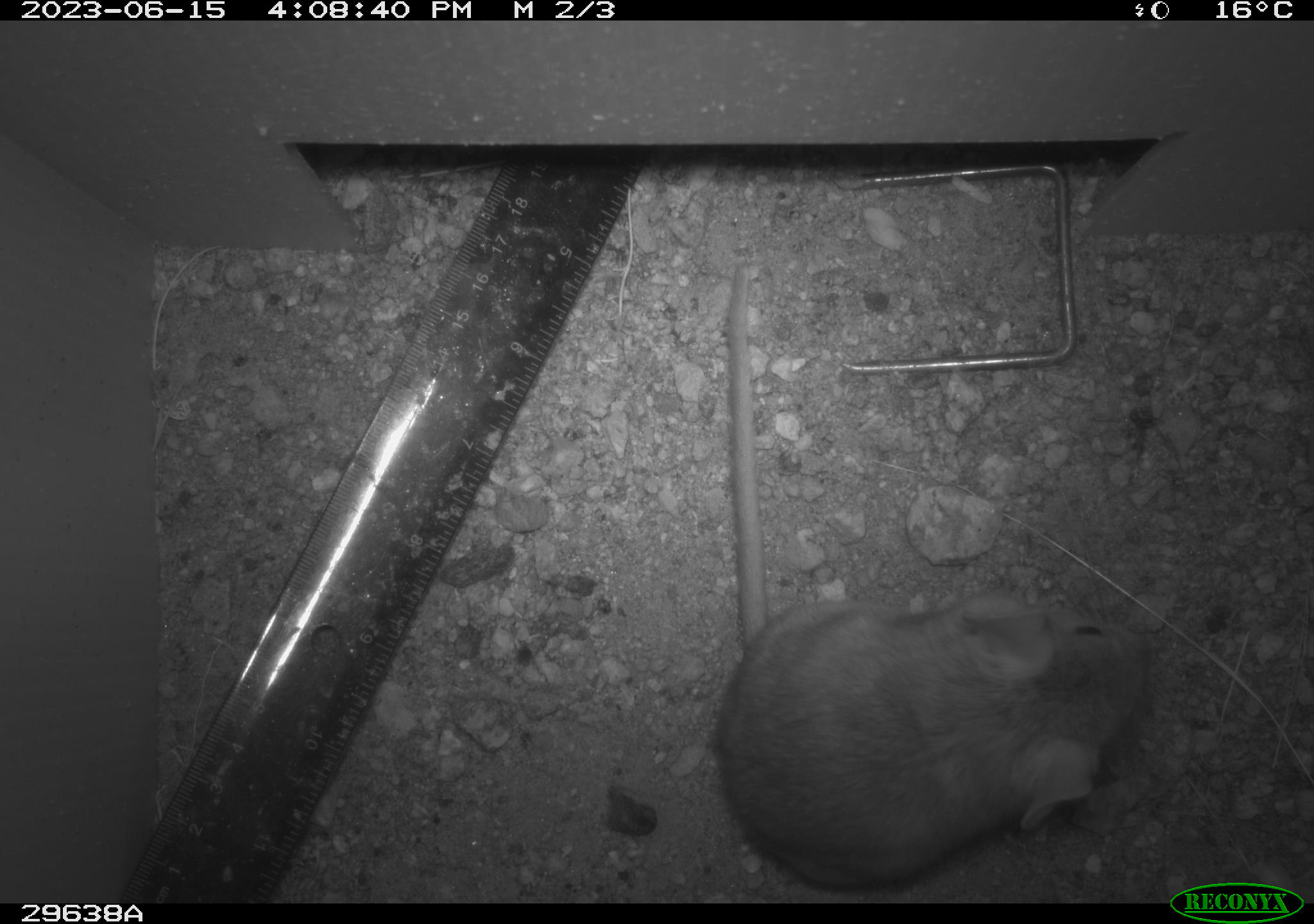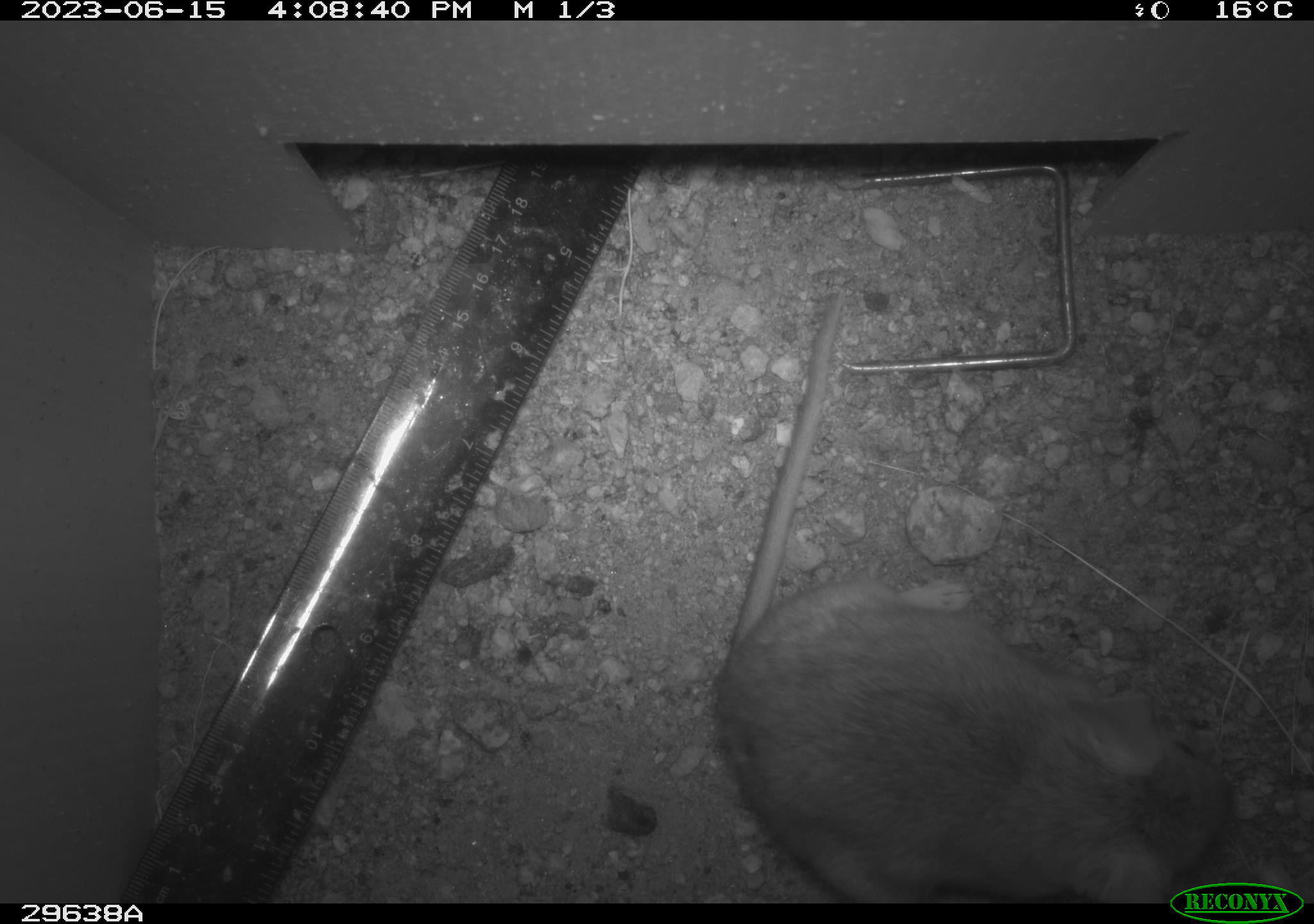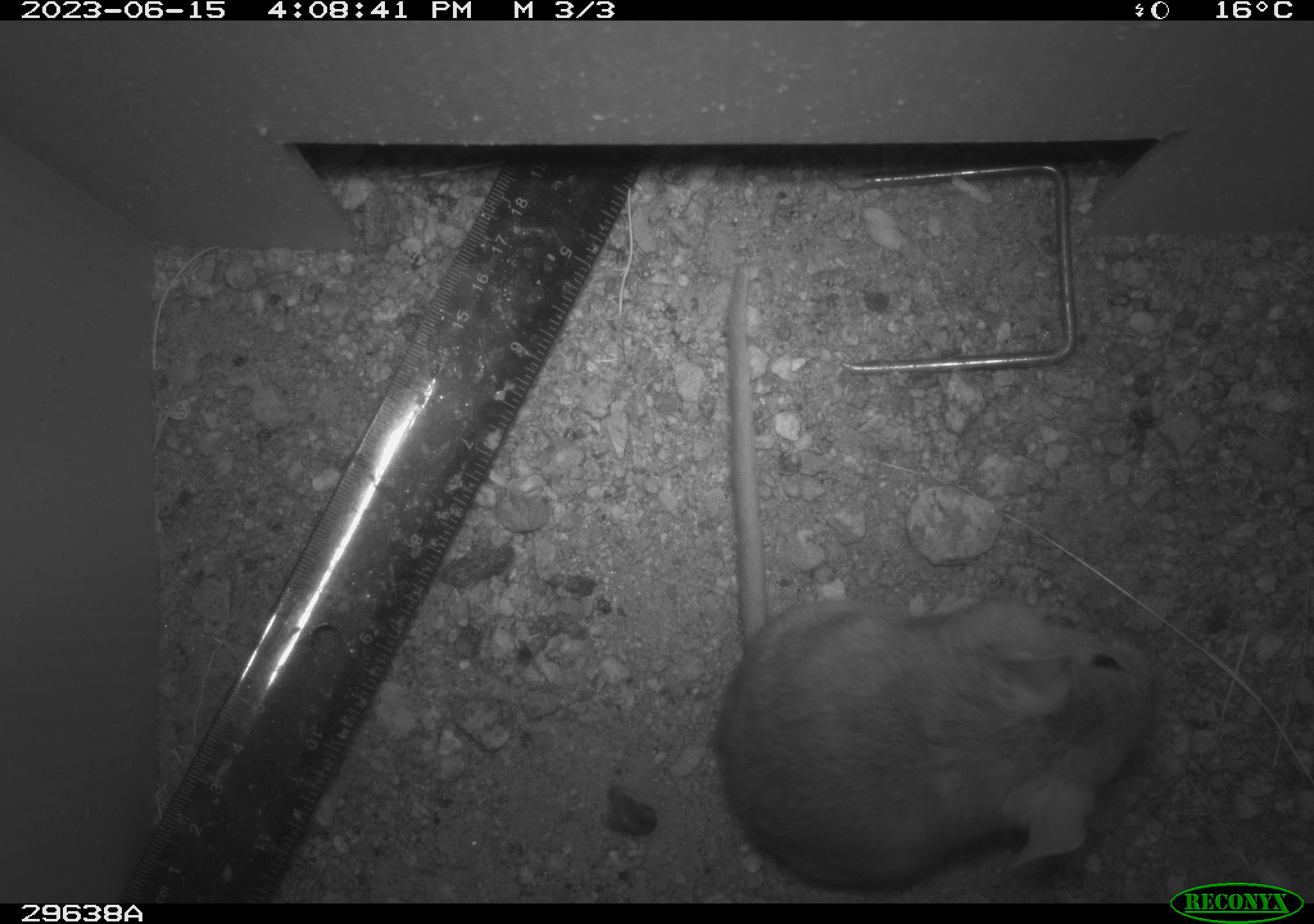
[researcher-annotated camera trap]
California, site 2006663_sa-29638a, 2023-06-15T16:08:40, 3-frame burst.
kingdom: Animalia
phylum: Chordata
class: Mammalia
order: Rodentia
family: Cricetidae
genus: Neotoma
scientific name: Neotoma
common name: pack rat or woodrat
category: neotoma species